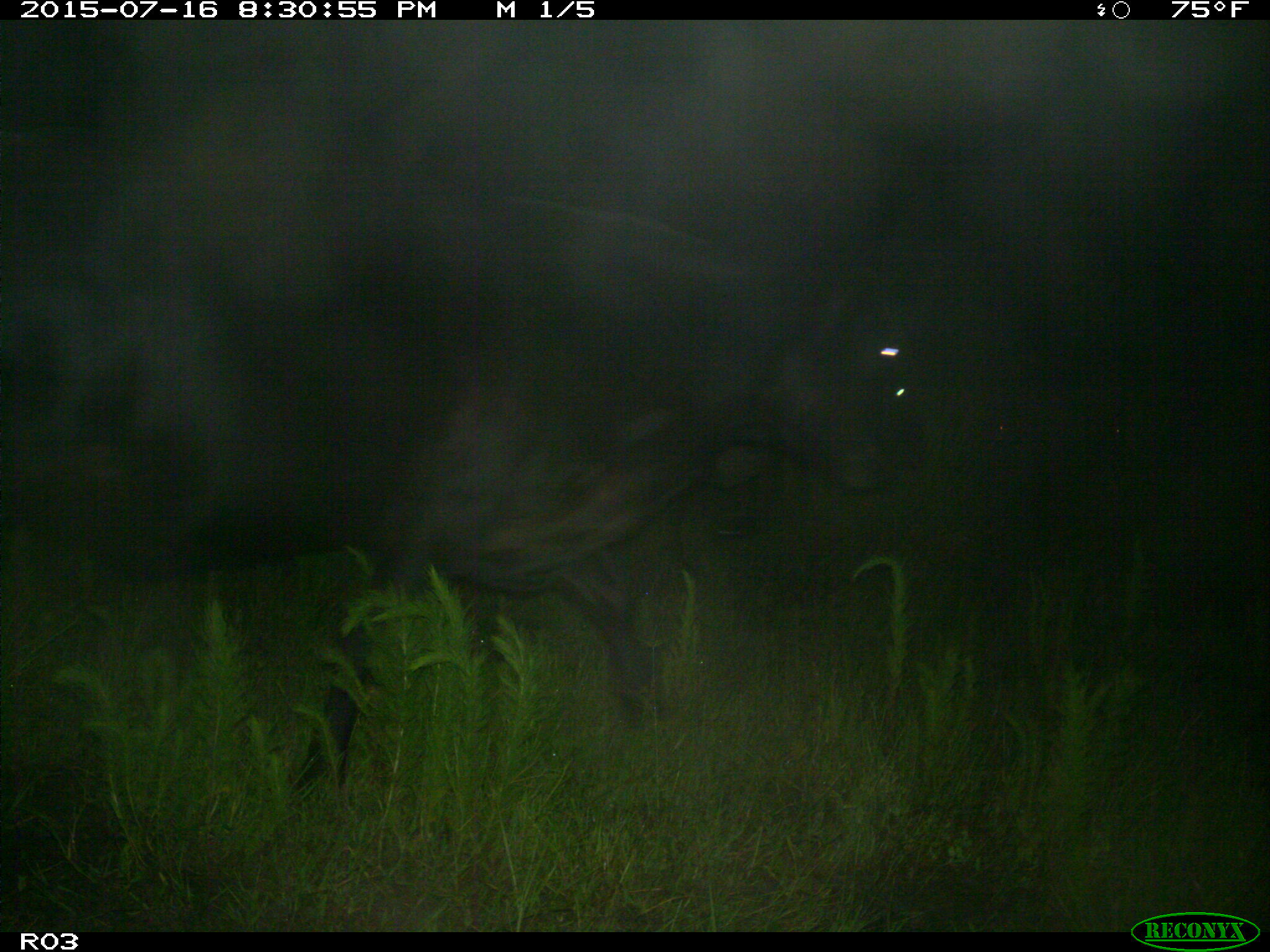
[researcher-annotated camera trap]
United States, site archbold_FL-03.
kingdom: Animalia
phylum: Chordata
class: Mammalia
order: Artiodactyla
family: Bovidae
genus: Bos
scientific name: Bos taurus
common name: domestic cow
Bos taurus (domestic cow).